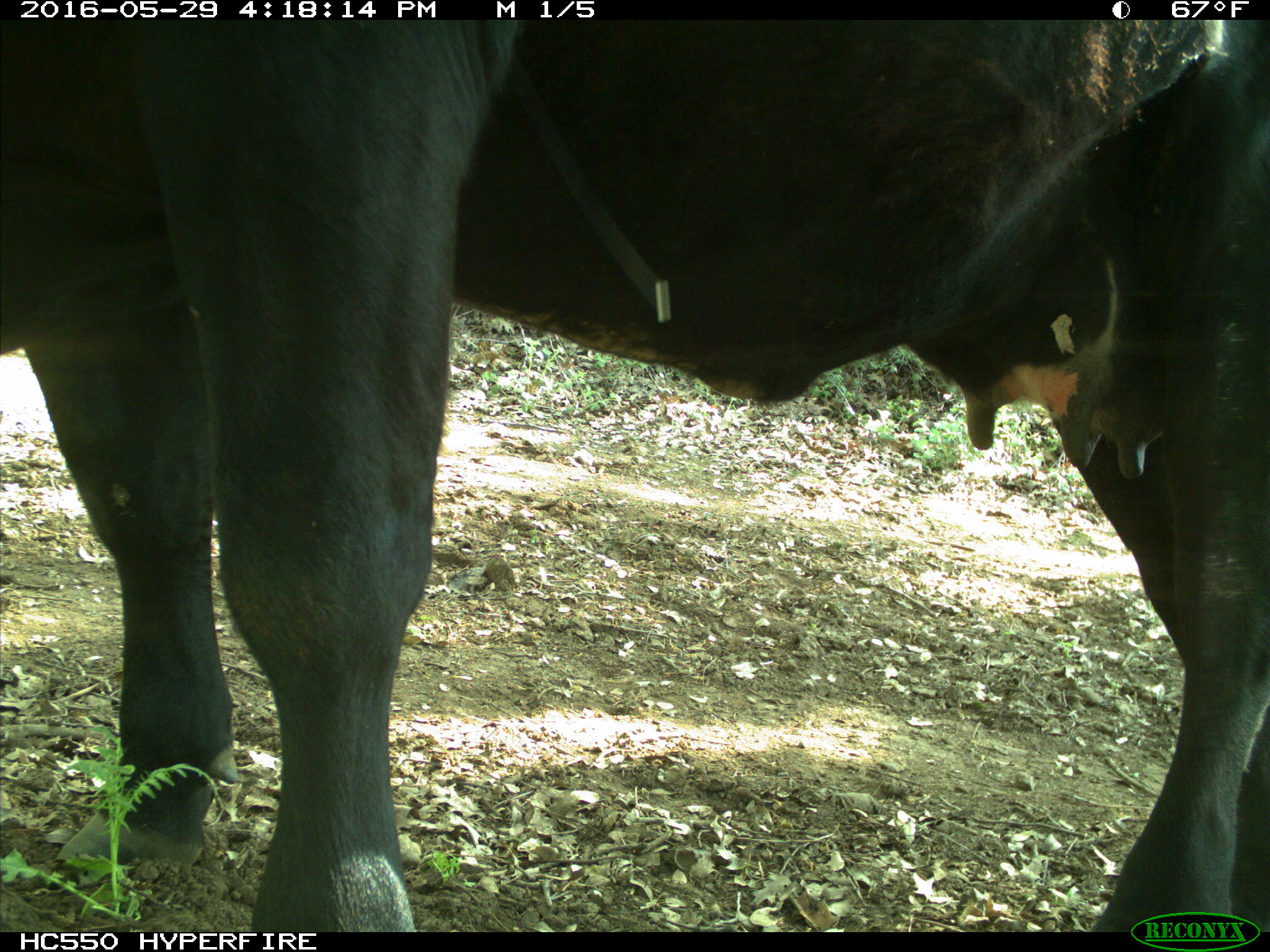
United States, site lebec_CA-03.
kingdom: Animalia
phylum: Chordata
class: Mammalia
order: Artiodactyla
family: Bovidae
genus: Bos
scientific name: Bos taurus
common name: domestic cow